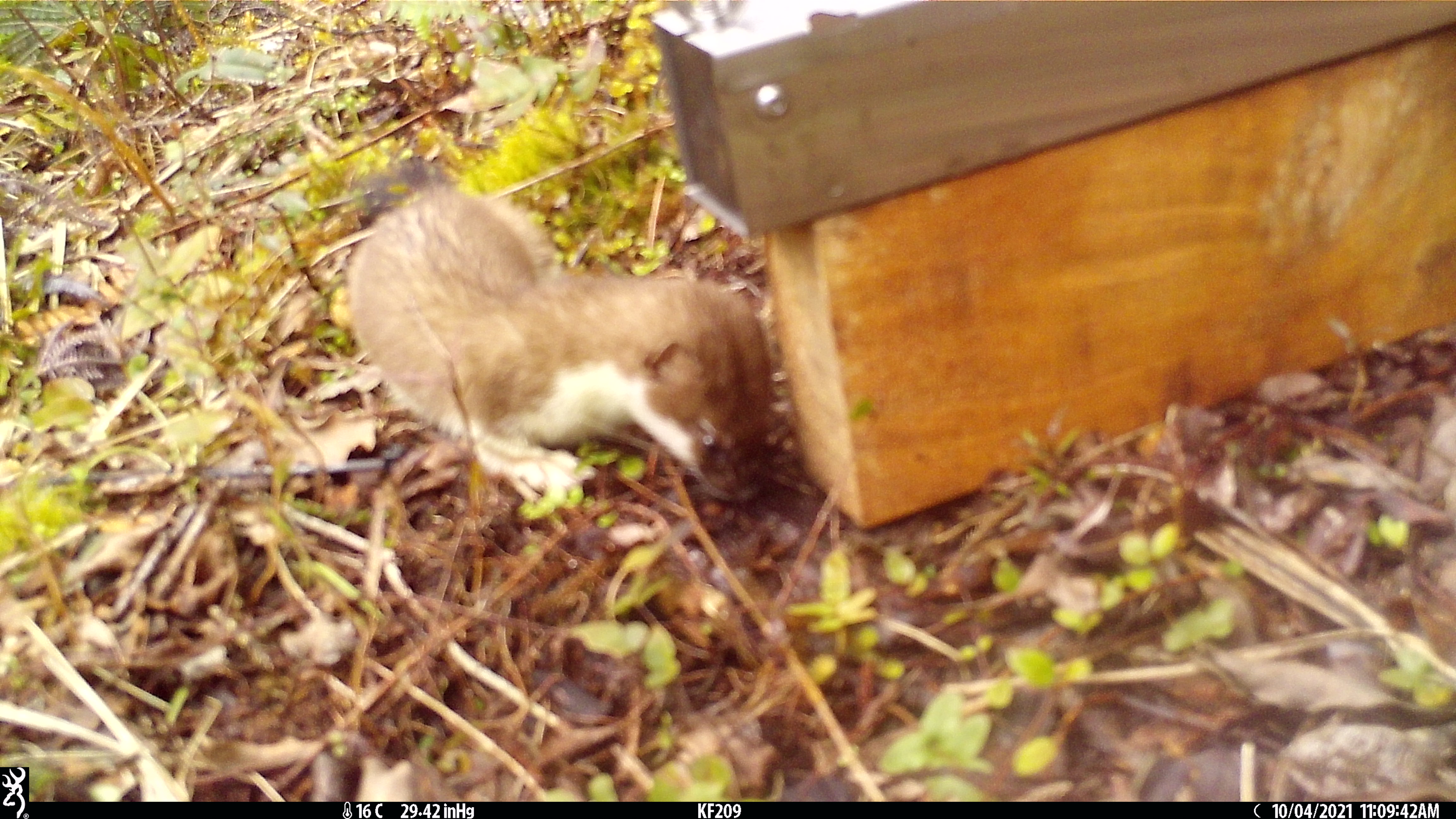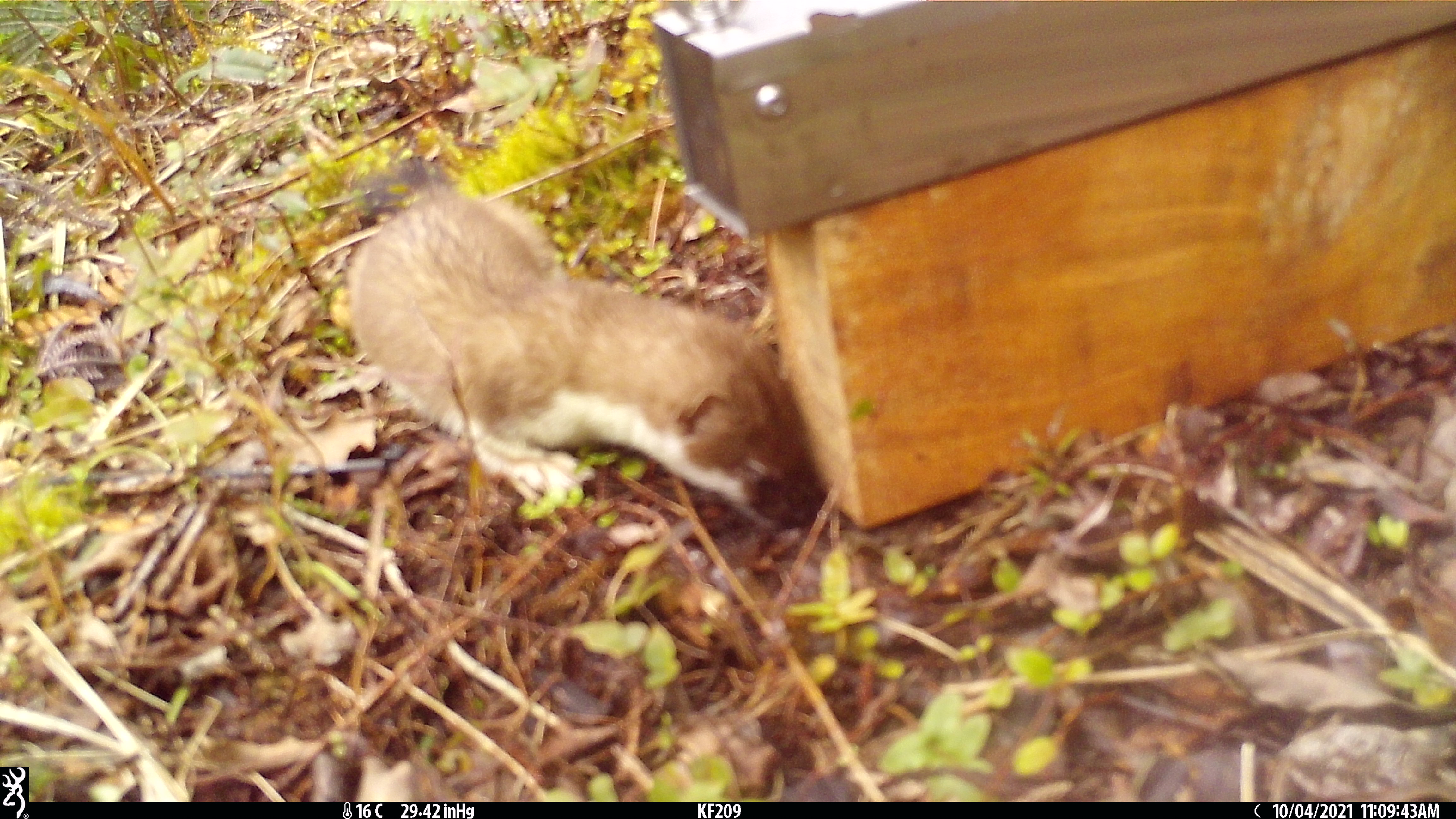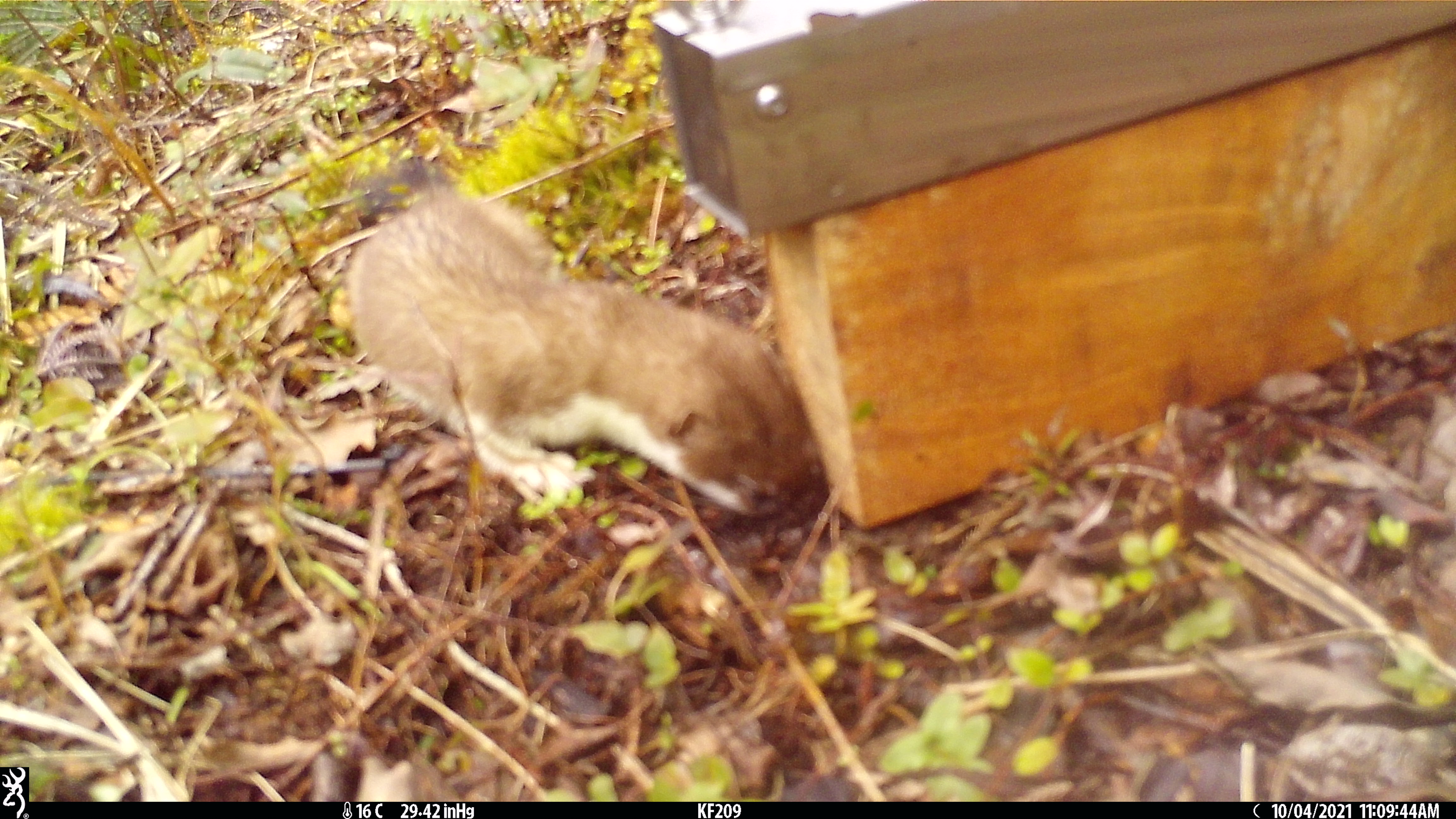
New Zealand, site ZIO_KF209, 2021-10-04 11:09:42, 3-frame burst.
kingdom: Animalia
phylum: Chordata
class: Mammalia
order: Carnivora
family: Mustelidae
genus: Mustela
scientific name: Mustela erminea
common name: stoat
Stoat (Mustela erminea).